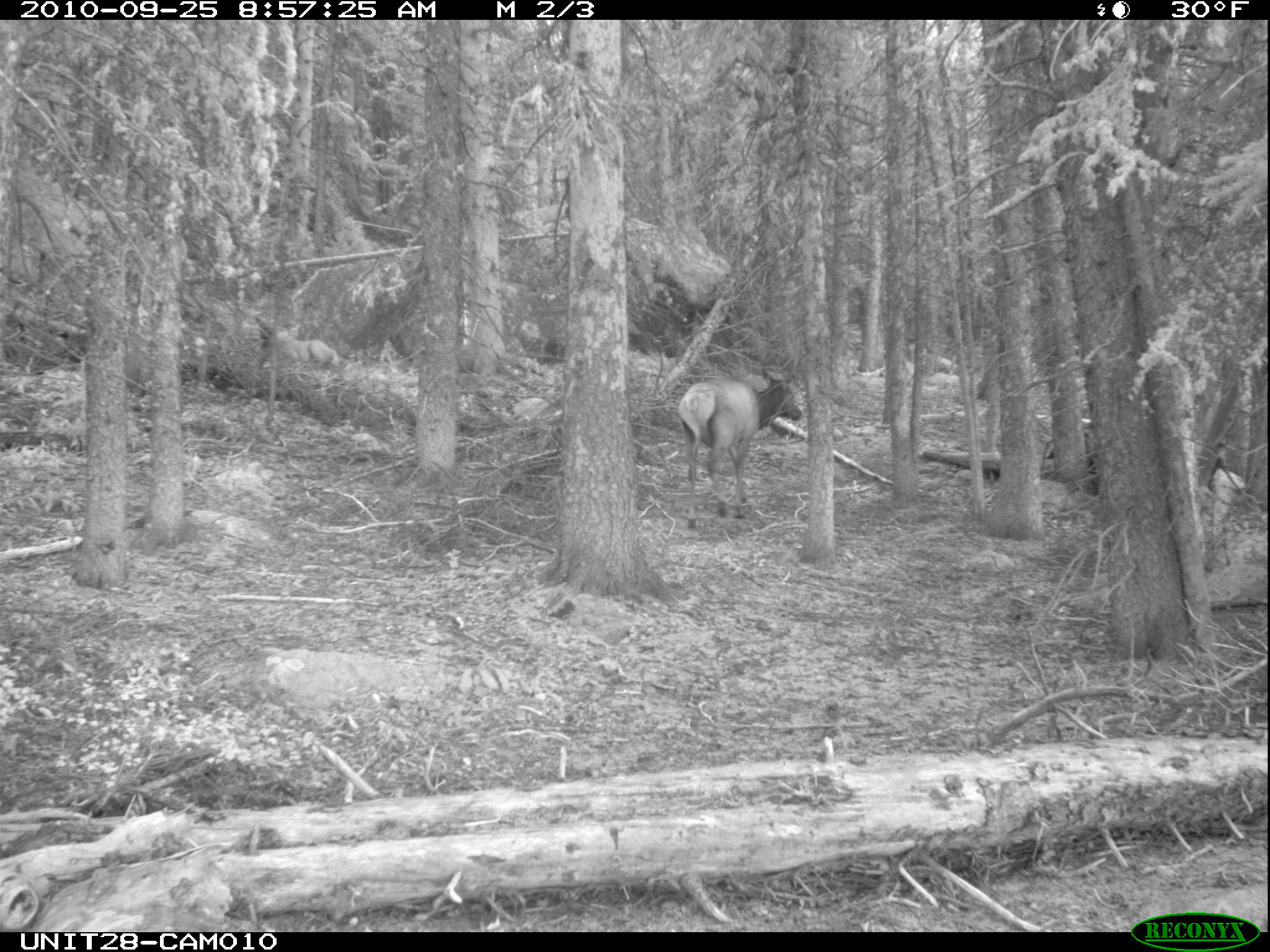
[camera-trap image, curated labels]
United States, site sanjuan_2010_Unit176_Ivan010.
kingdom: Animalia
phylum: Chordata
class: Mammalia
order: Artiodactyla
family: Cervidae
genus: Cervus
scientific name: Cervus elaphus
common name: red deer